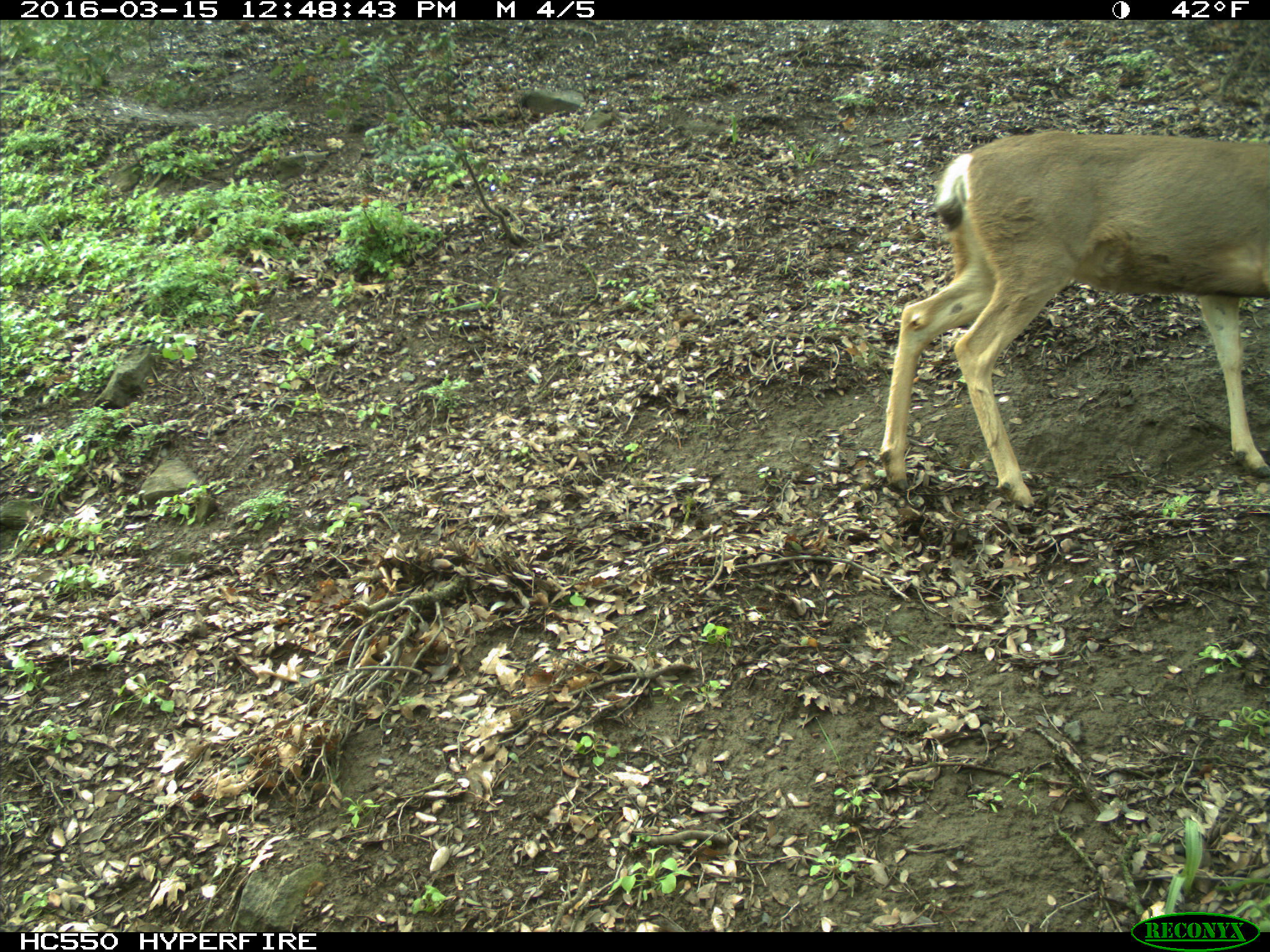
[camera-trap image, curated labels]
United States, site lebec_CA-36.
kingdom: Animalia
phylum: Chordata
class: Mammalia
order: Artiodactyla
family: Cervidae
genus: Odocoileus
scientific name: Odocoileus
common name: deer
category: unidentified deer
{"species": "unidentified deer (deer) (Odocoileus)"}